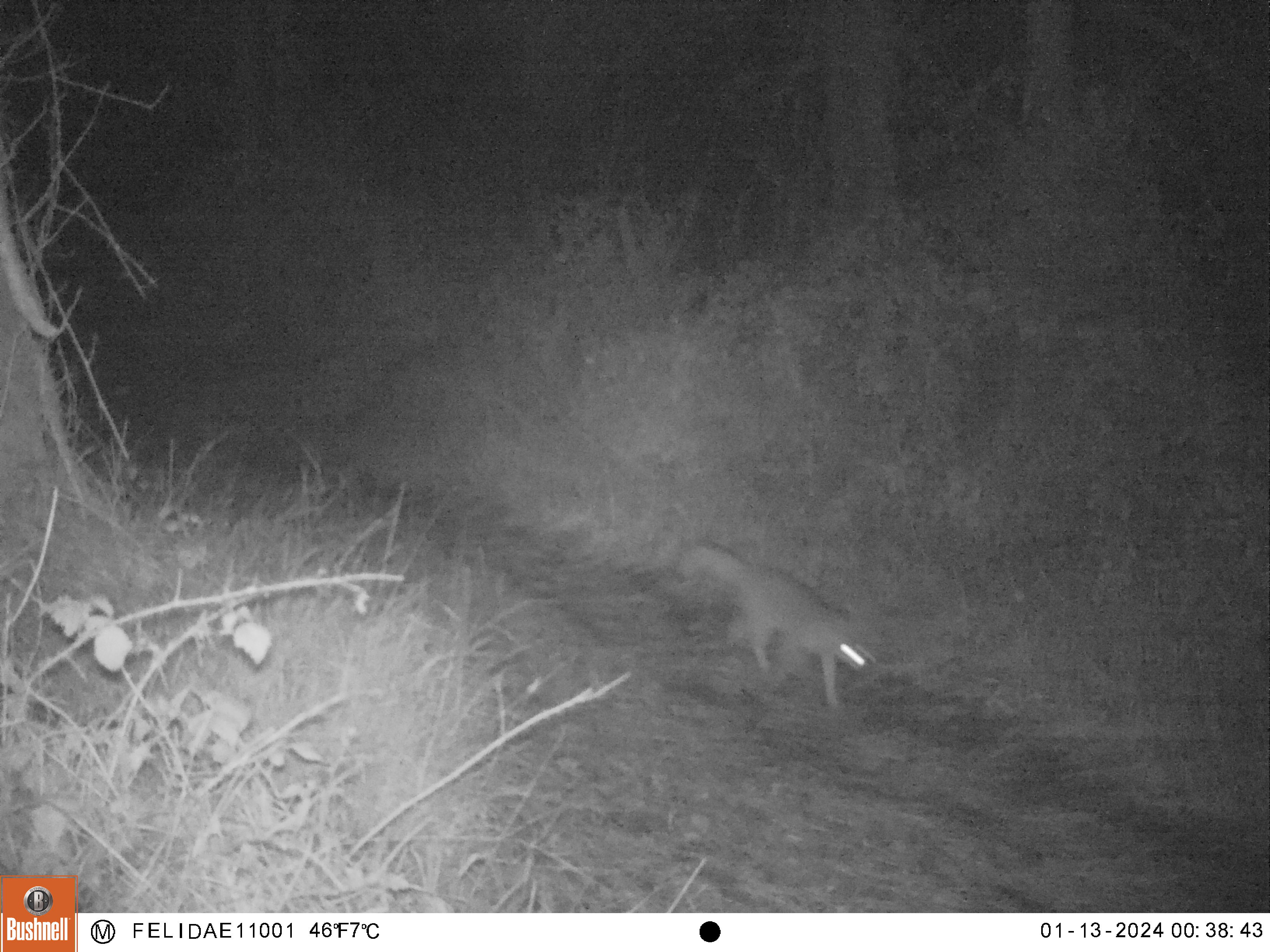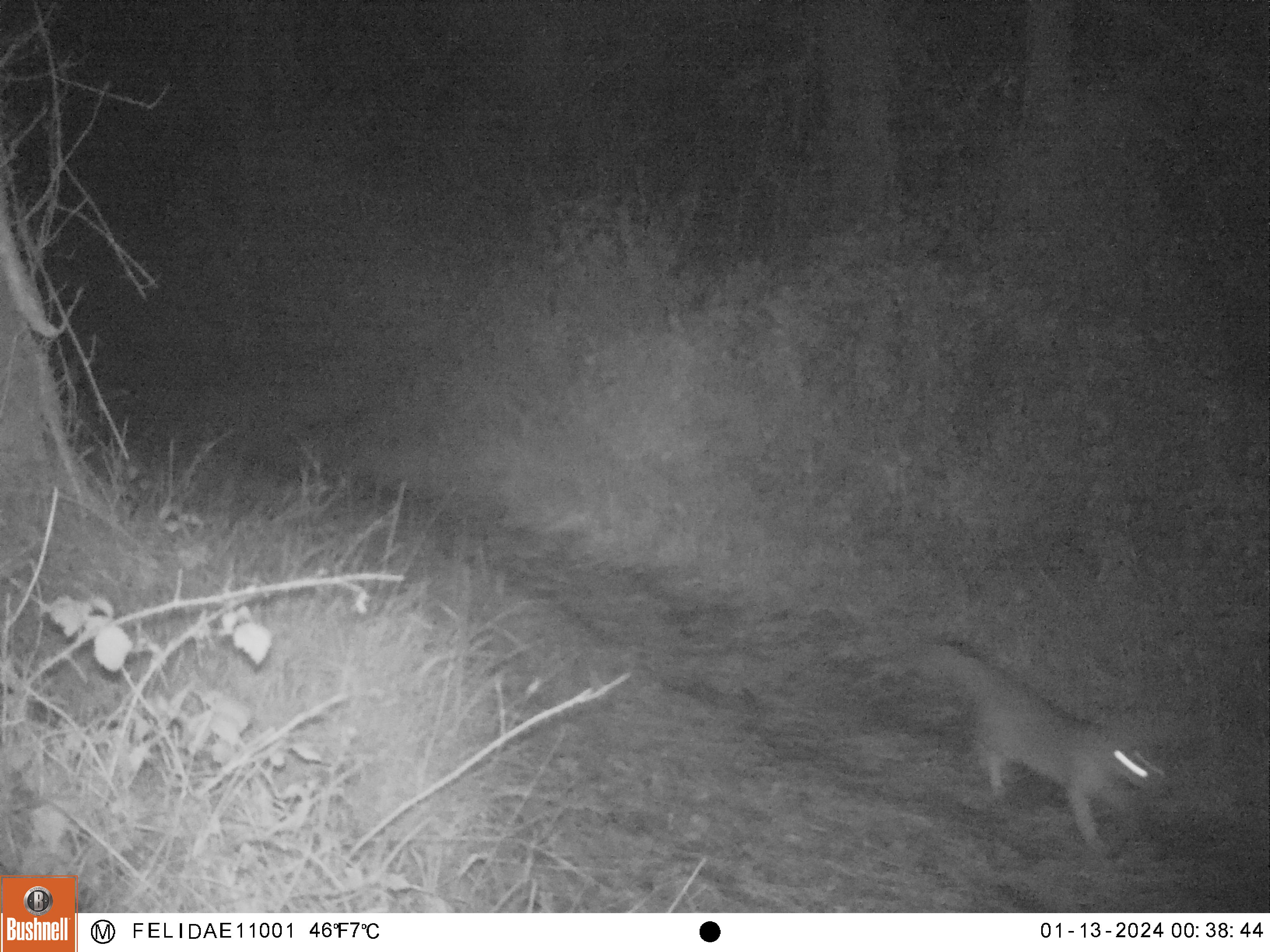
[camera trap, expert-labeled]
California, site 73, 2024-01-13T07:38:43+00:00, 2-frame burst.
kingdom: Animalia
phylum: Chordata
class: Mammalia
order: Carnivora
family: Canidae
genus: Urocyon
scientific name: Urocyon cinereoargenteus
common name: gray fox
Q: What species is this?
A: Gray fox (Urocyon cinereoargenteus).